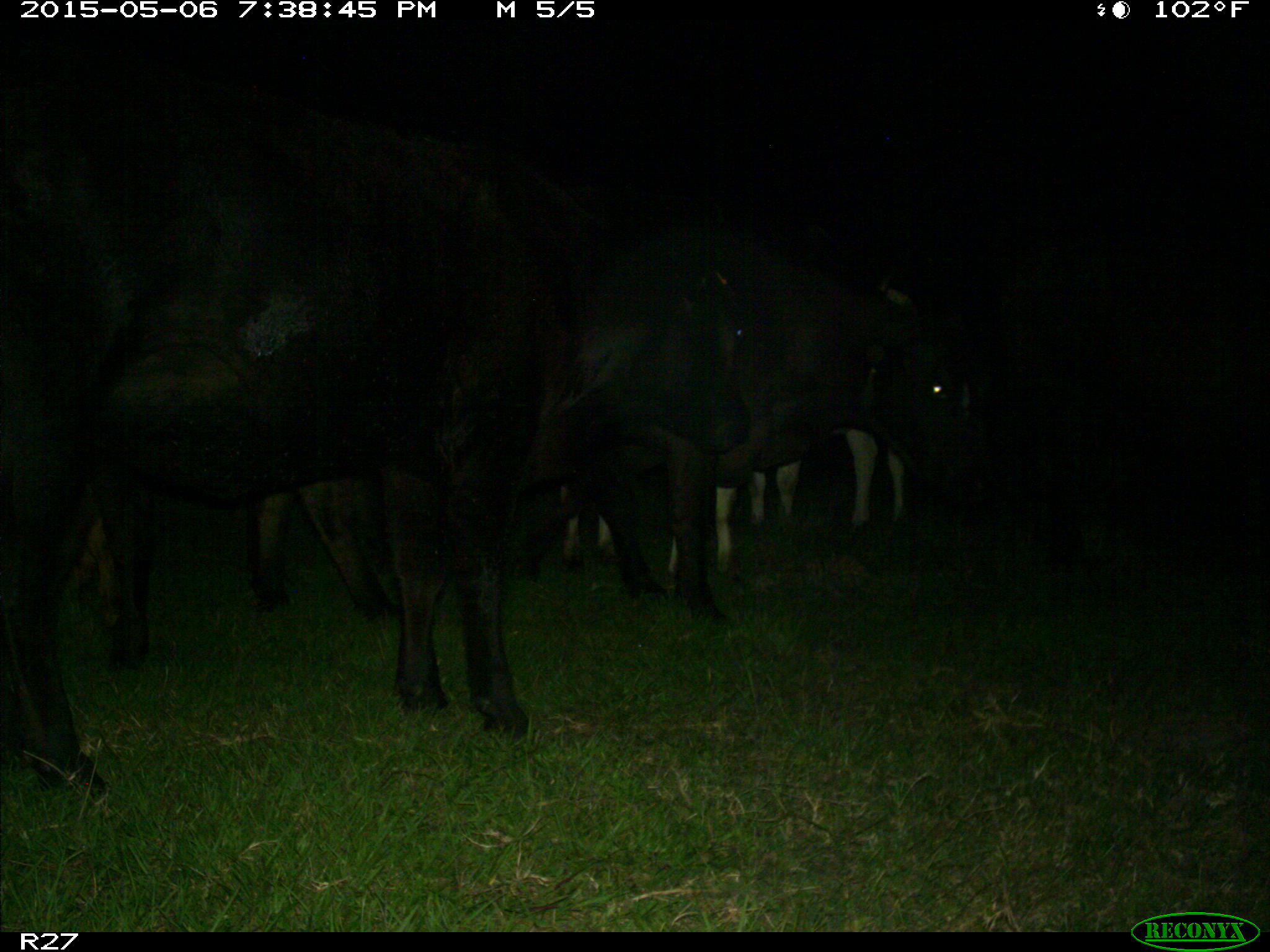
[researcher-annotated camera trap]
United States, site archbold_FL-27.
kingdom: Animalia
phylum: Chordata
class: Mammalia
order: Artiodactyla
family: Bovidae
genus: Bos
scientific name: Bos taurus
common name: domestic cow